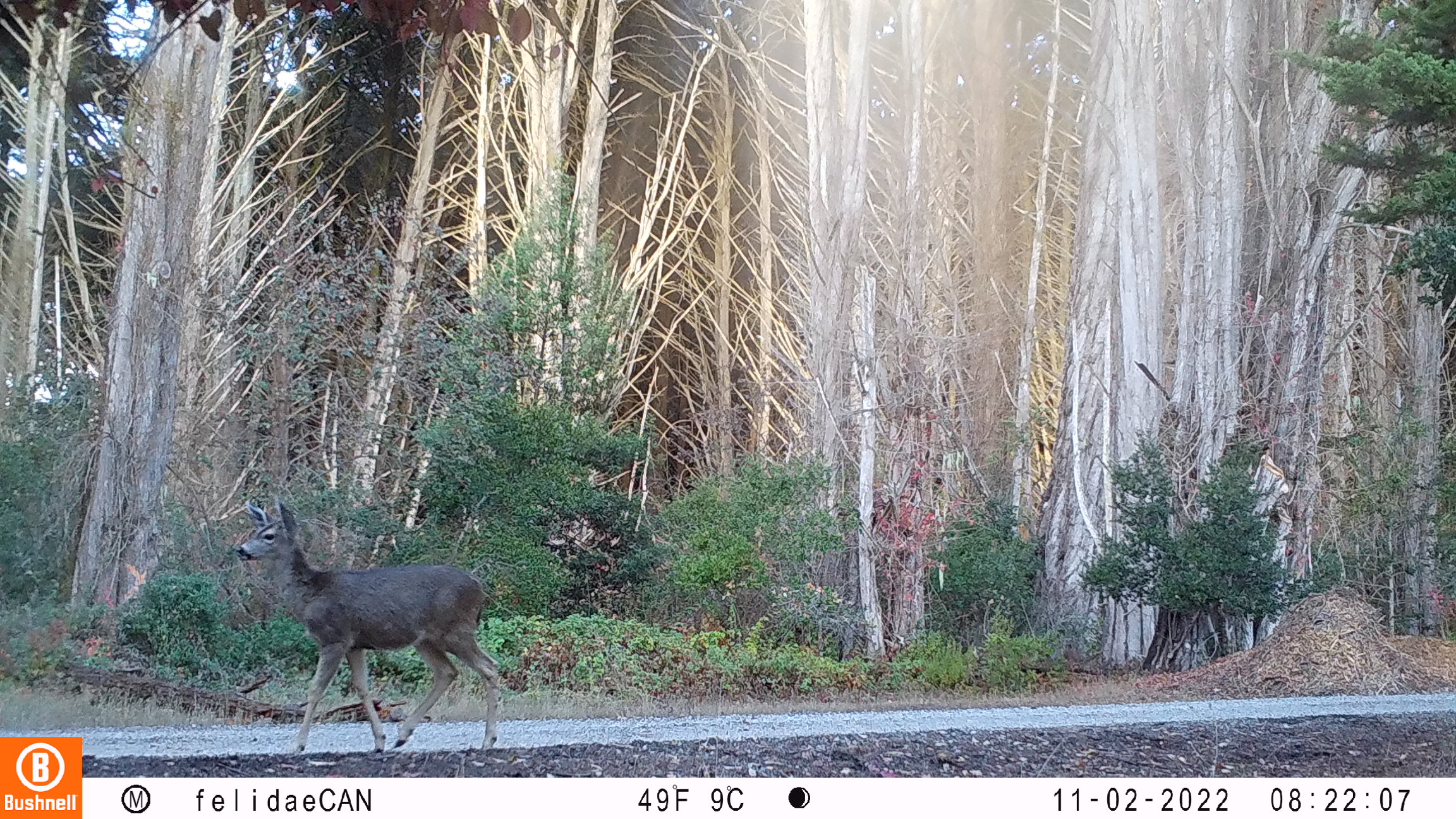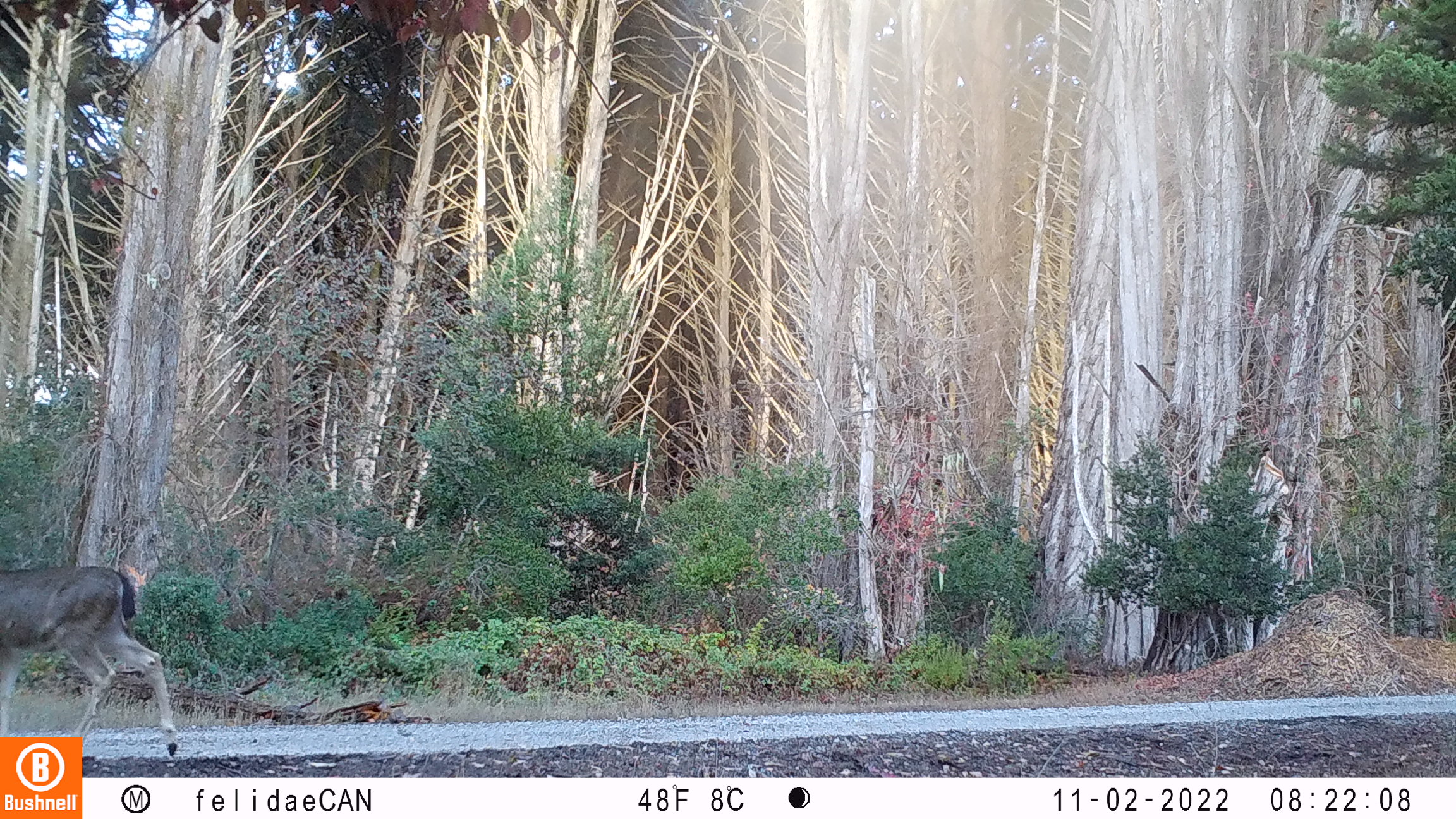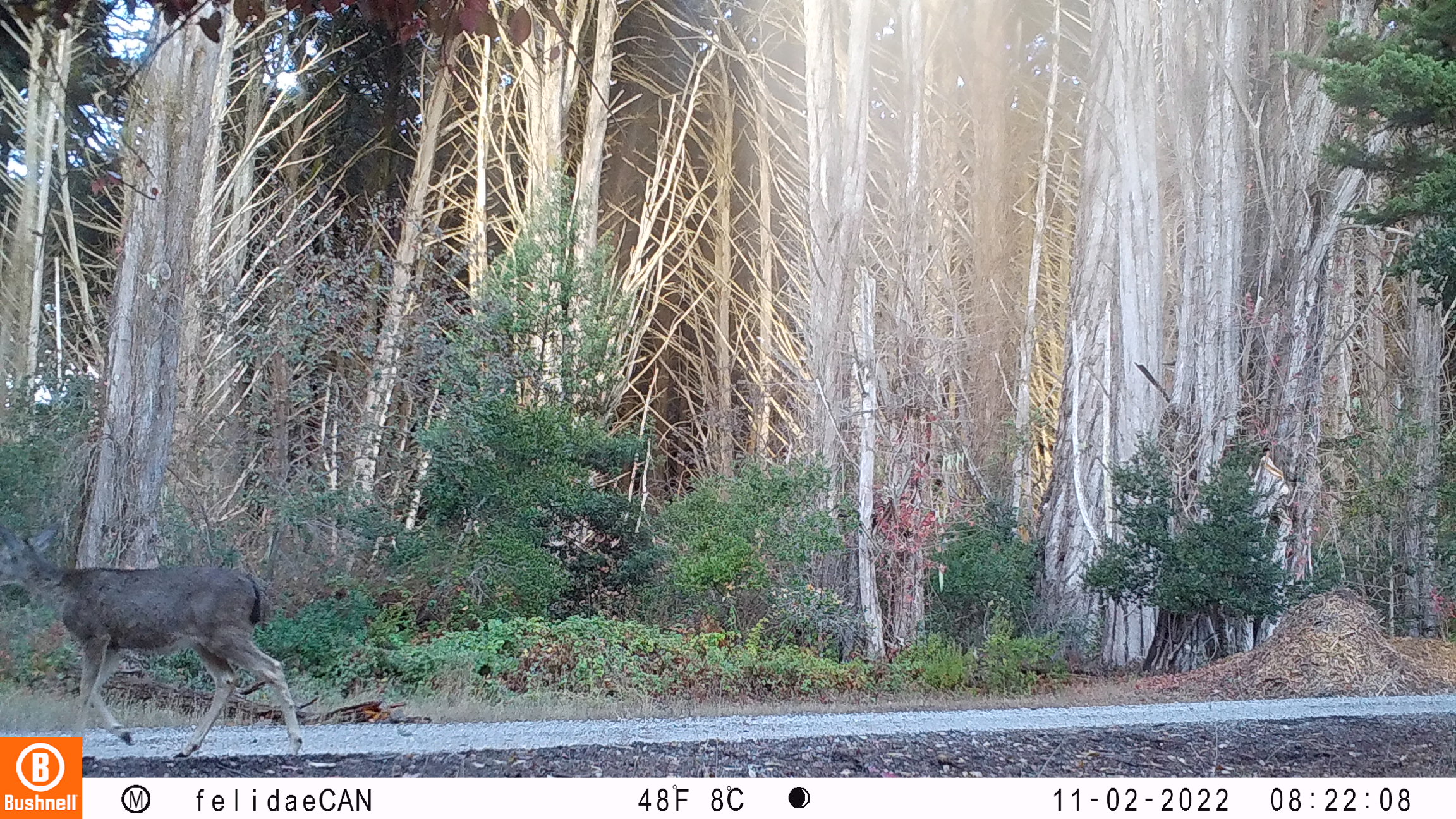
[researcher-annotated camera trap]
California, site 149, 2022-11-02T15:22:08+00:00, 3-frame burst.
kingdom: Animalia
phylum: Chordata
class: Mammalia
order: Artiodactyla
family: Cervidae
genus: Odocoileus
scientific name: Odocoileus hemionus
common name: mule deer